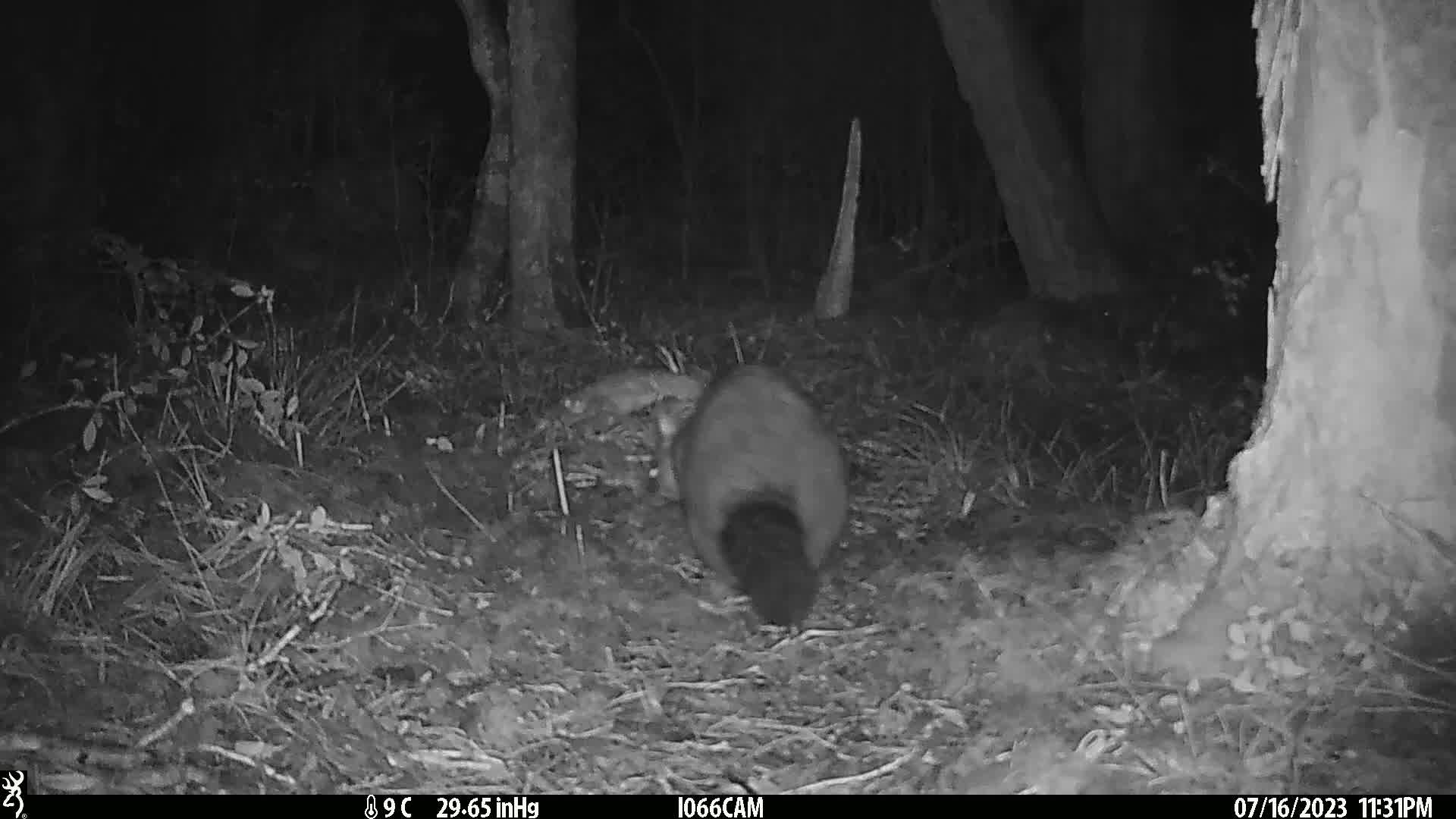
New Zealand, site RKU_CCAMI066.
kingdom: Animalia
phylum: Chordata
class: Mammalia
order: Diprotodontia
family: Phalangeridae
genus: Trichosurus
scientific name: Trichosurus vulpecula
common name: common brushtail possum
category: possum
Possum (common brushtail possum) (Trichosurus vulpecula).